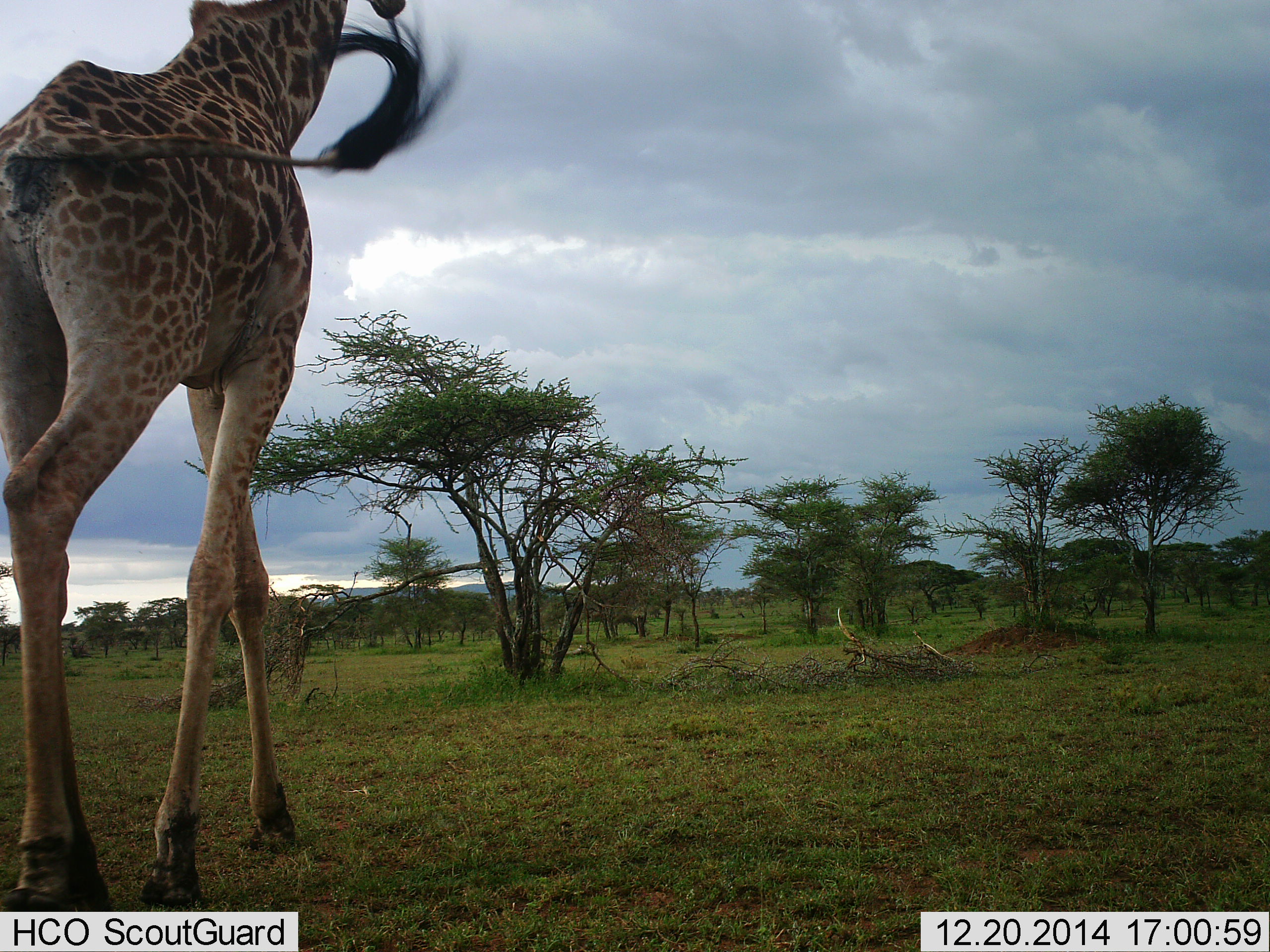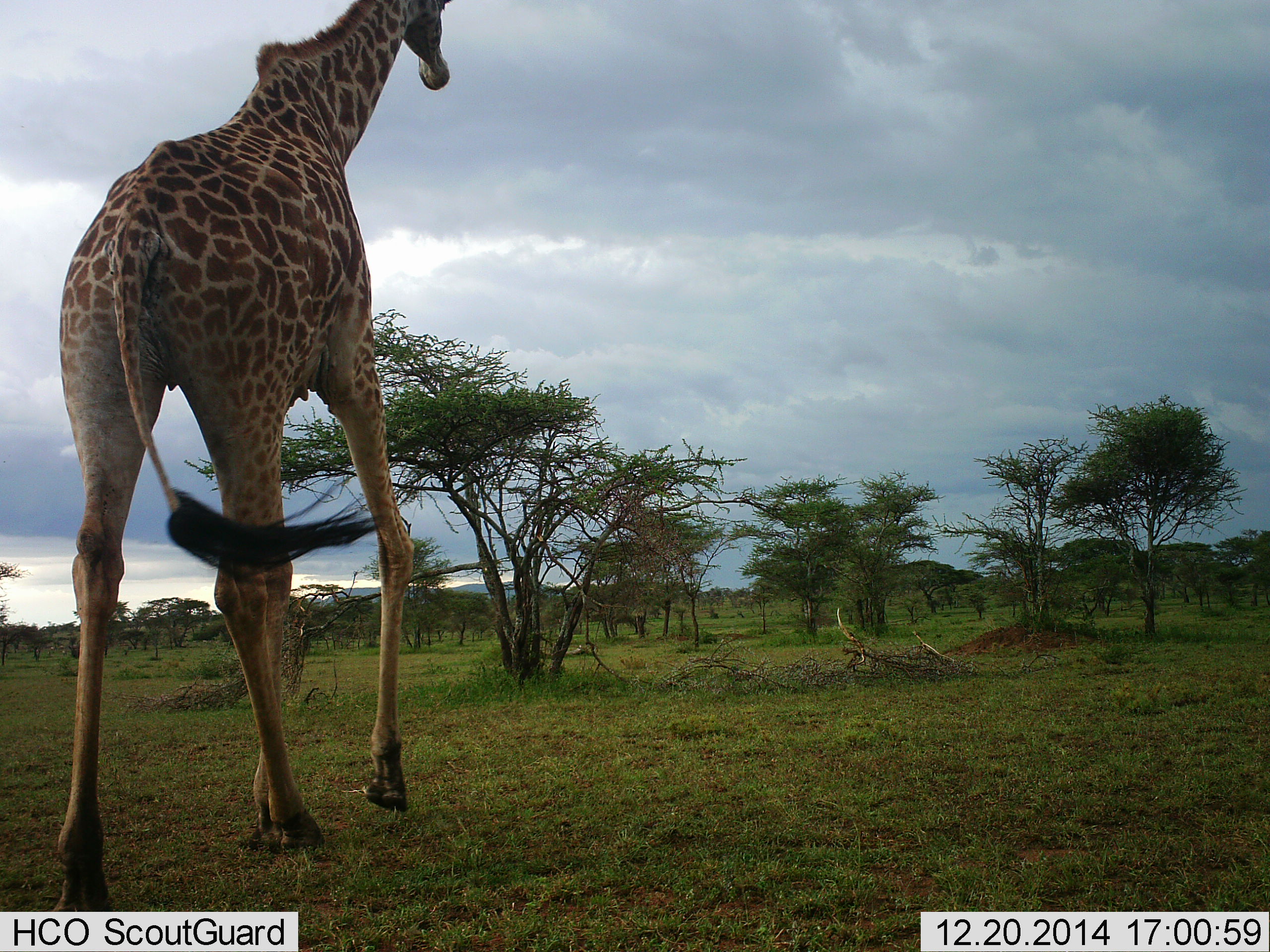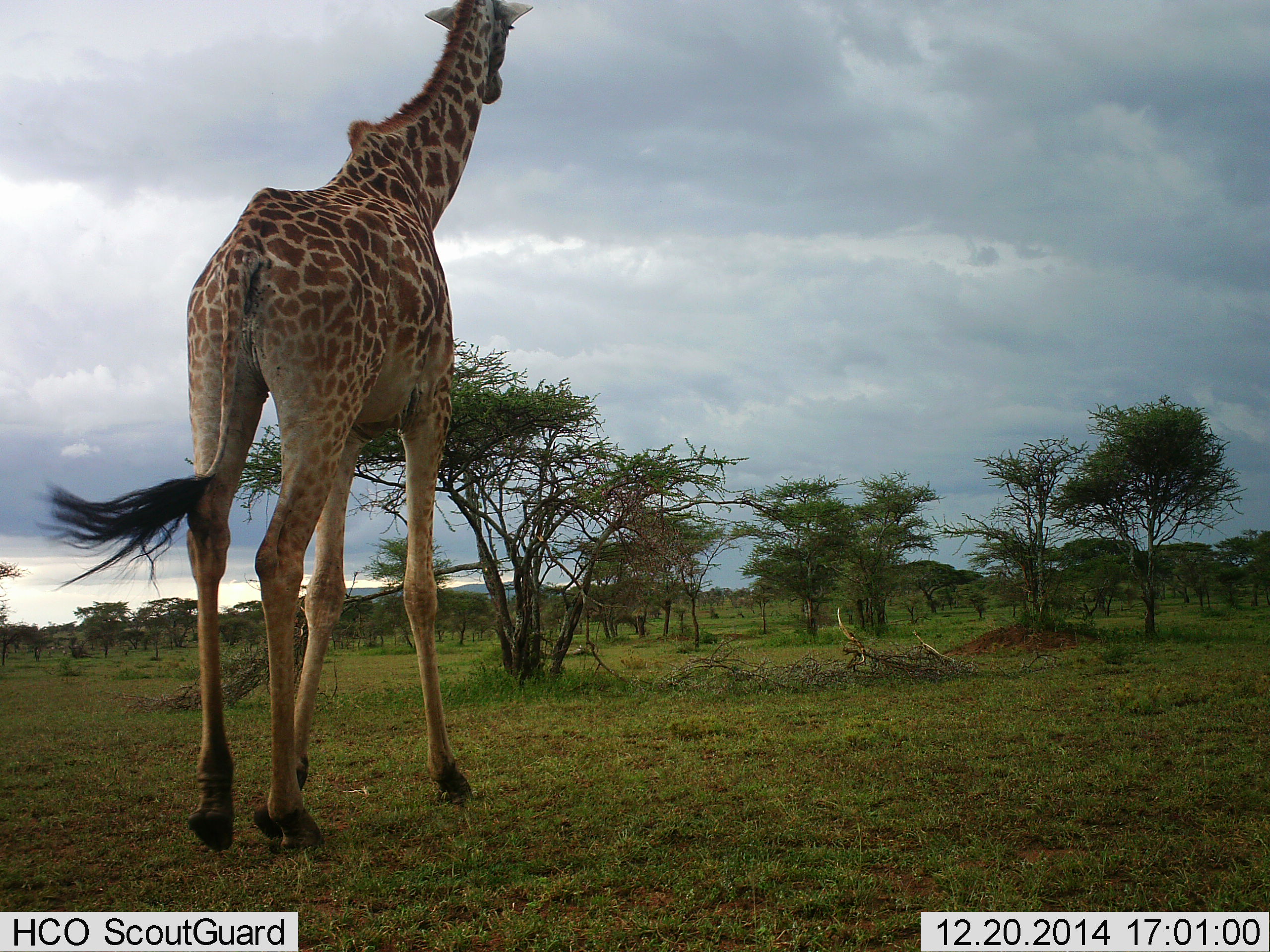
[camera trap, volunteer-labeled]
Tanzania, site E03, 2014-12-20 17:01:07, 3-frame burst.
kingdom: Animalia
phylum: Chordata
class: Mammalia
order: Artiodactyla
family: Giraffidae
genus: Giraffa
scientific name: Giraffa camelopardalis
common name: giraffe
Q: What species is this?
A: Giraffe (Giraffa camelopardalis).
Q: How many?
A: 1.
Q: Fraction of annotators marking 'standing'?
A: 30%.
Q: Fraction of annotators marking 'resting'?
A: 0%.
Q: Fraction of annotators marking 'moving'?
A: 70%.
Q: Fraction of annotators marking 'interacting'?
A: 0%.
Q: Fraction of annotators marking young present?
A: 0%.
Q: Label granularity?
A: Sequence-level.